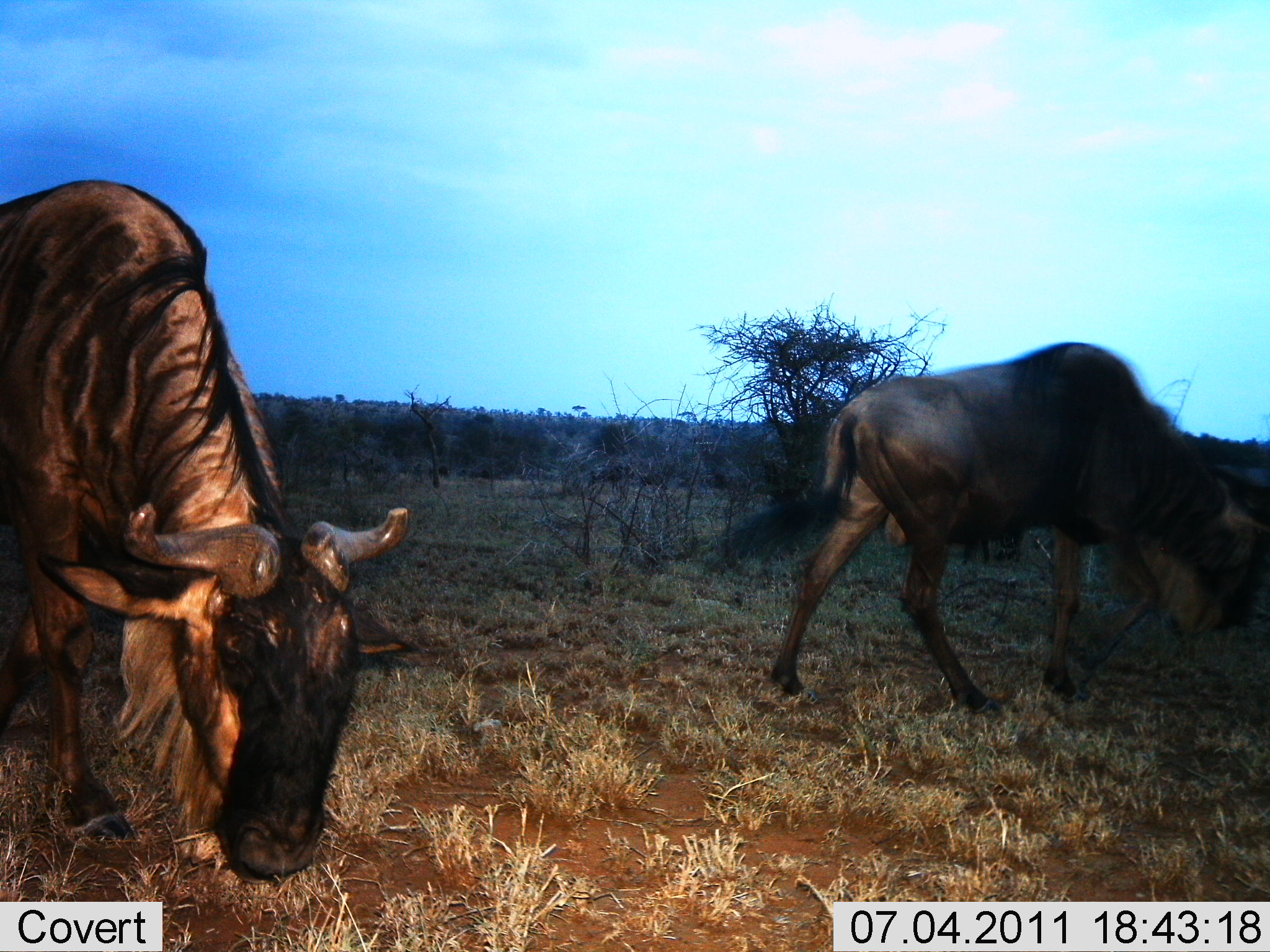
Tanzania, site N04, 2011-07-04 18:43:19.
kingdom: Animalia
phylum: Chordata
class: Mammalia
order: Artiodactyla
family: Bovidae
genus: Connochaetes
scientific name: Connochaetes taurinus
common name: blue wildebeest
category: wildebeest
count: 2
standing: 36%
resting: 0%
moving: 64%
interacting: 0%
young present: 0%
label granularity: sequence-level